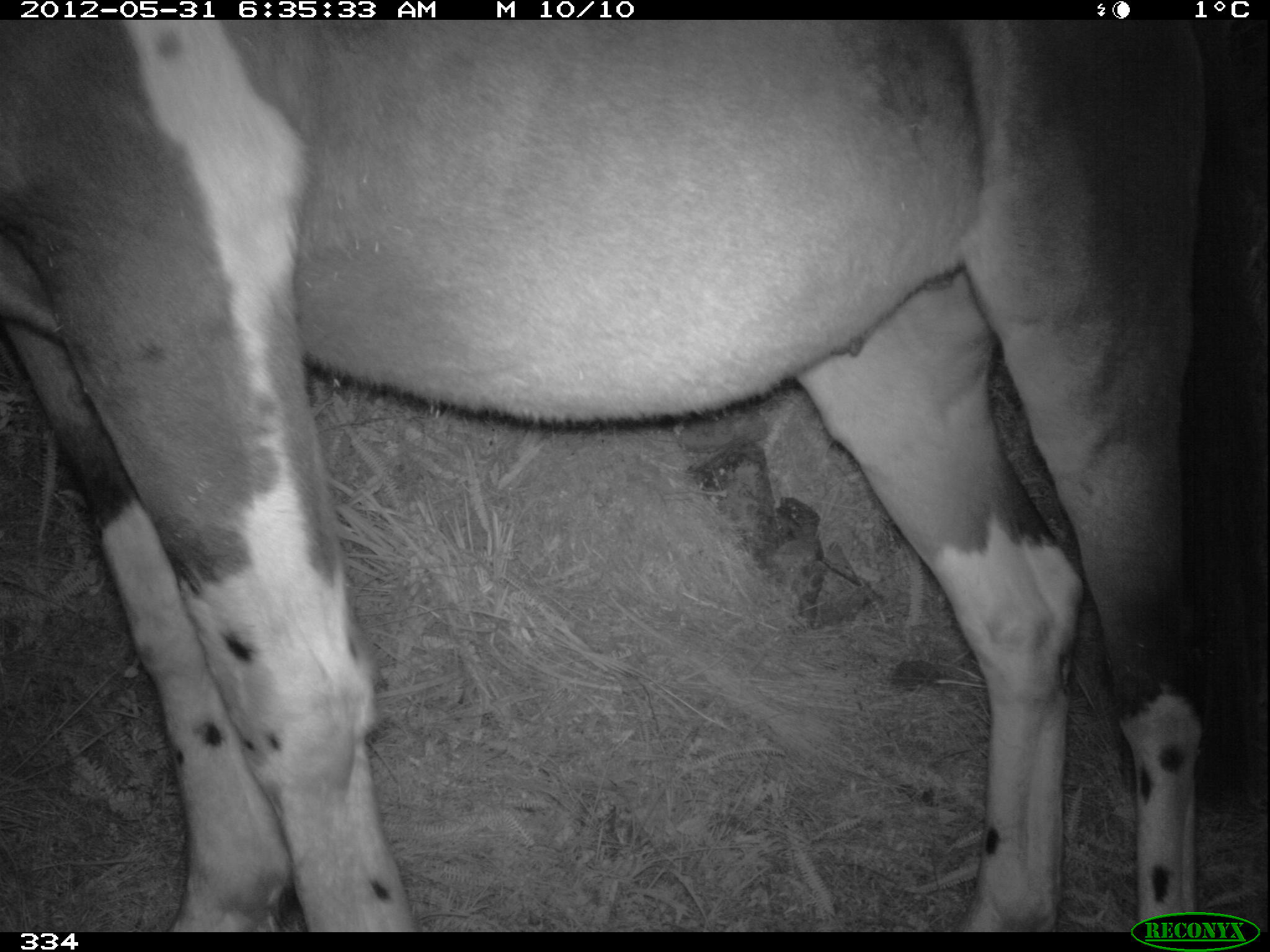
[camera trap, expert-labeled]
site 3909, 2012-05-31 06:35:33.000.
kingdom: Animalia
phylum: Chordata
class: Mammalia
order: Perissodactyla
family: Equidae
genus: Equus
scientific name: Equus caballus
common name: domestic horse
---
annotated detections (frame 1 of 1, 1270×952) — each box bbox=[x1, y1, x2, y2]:
equus caballus: bbox=[0, 15, 1266, 930]